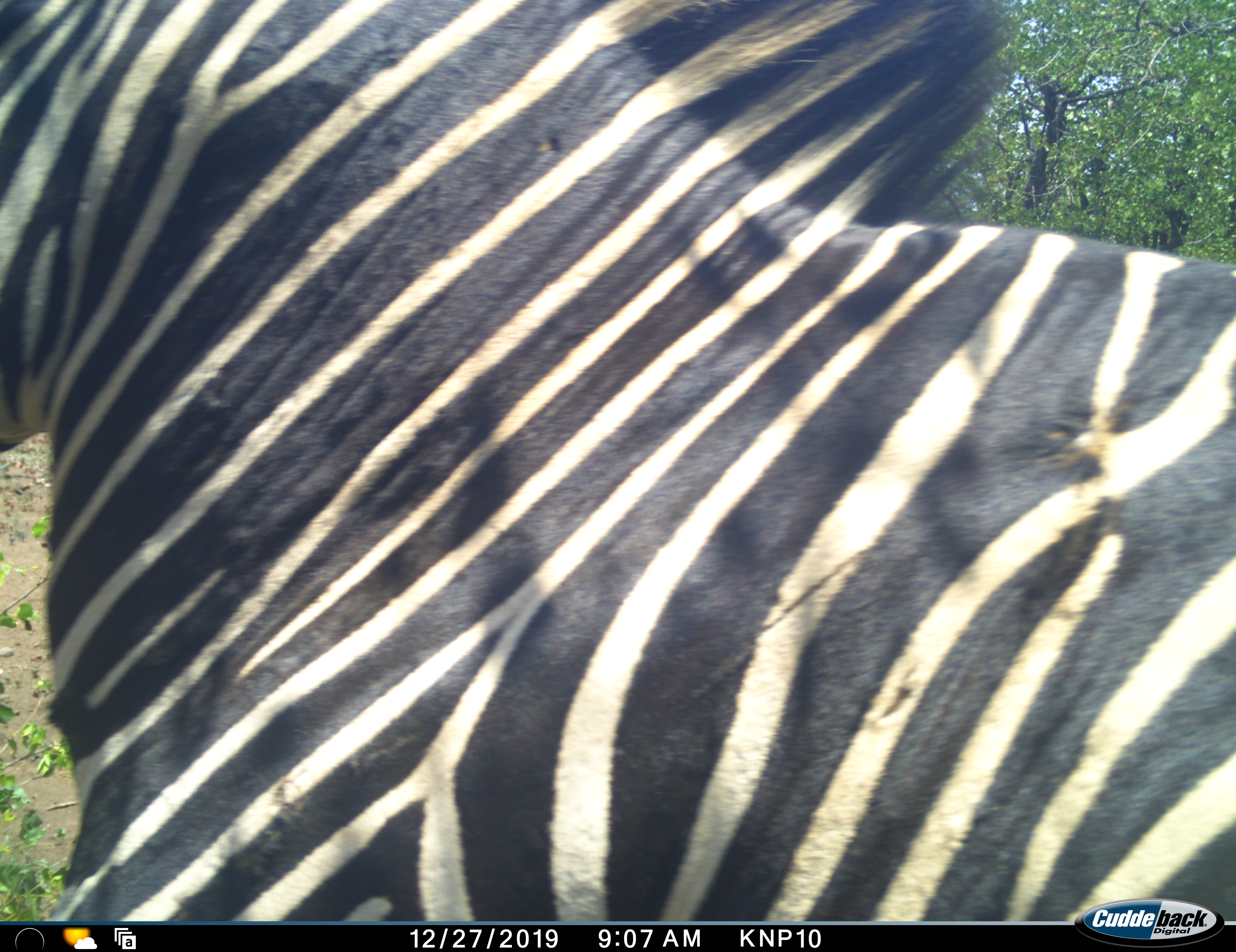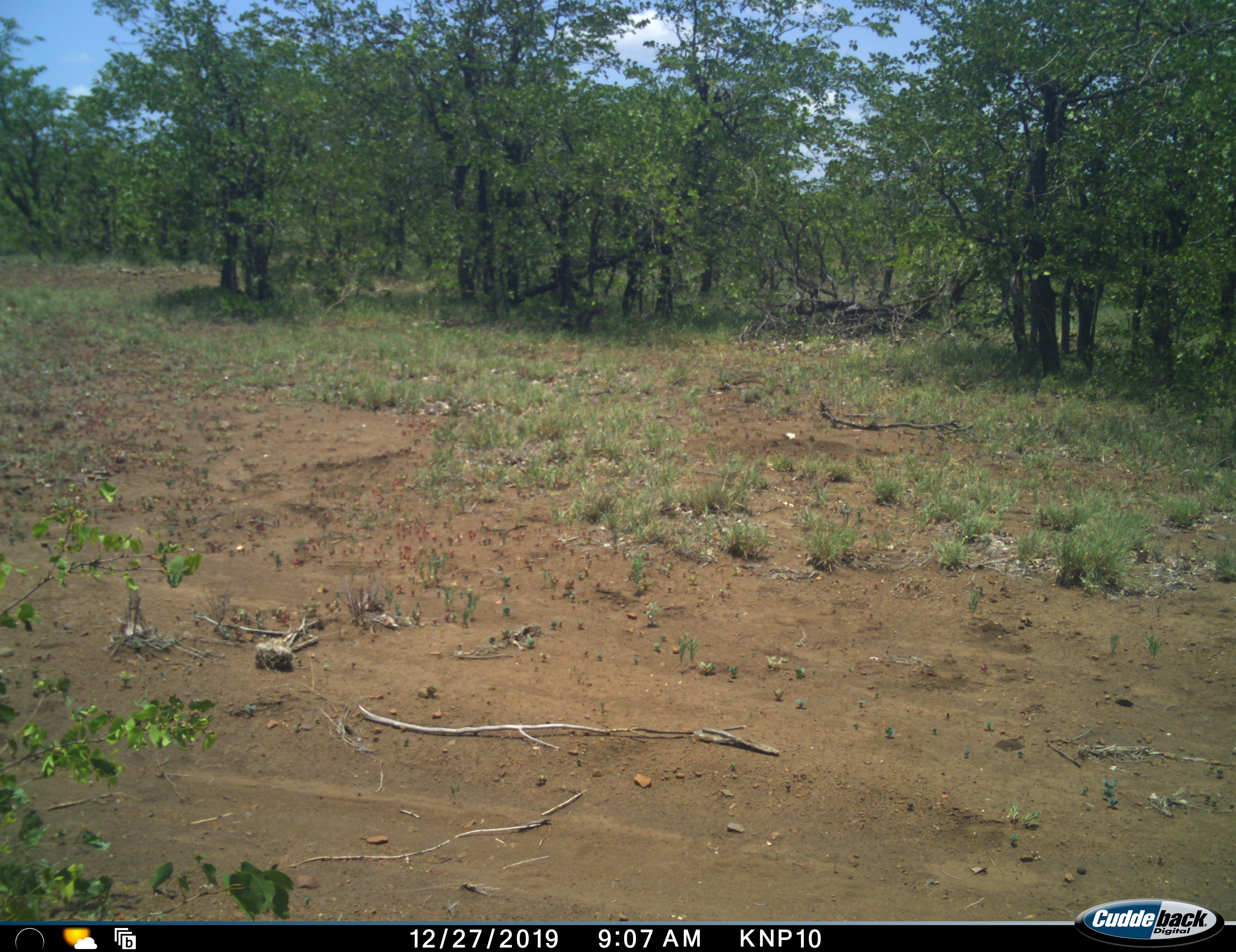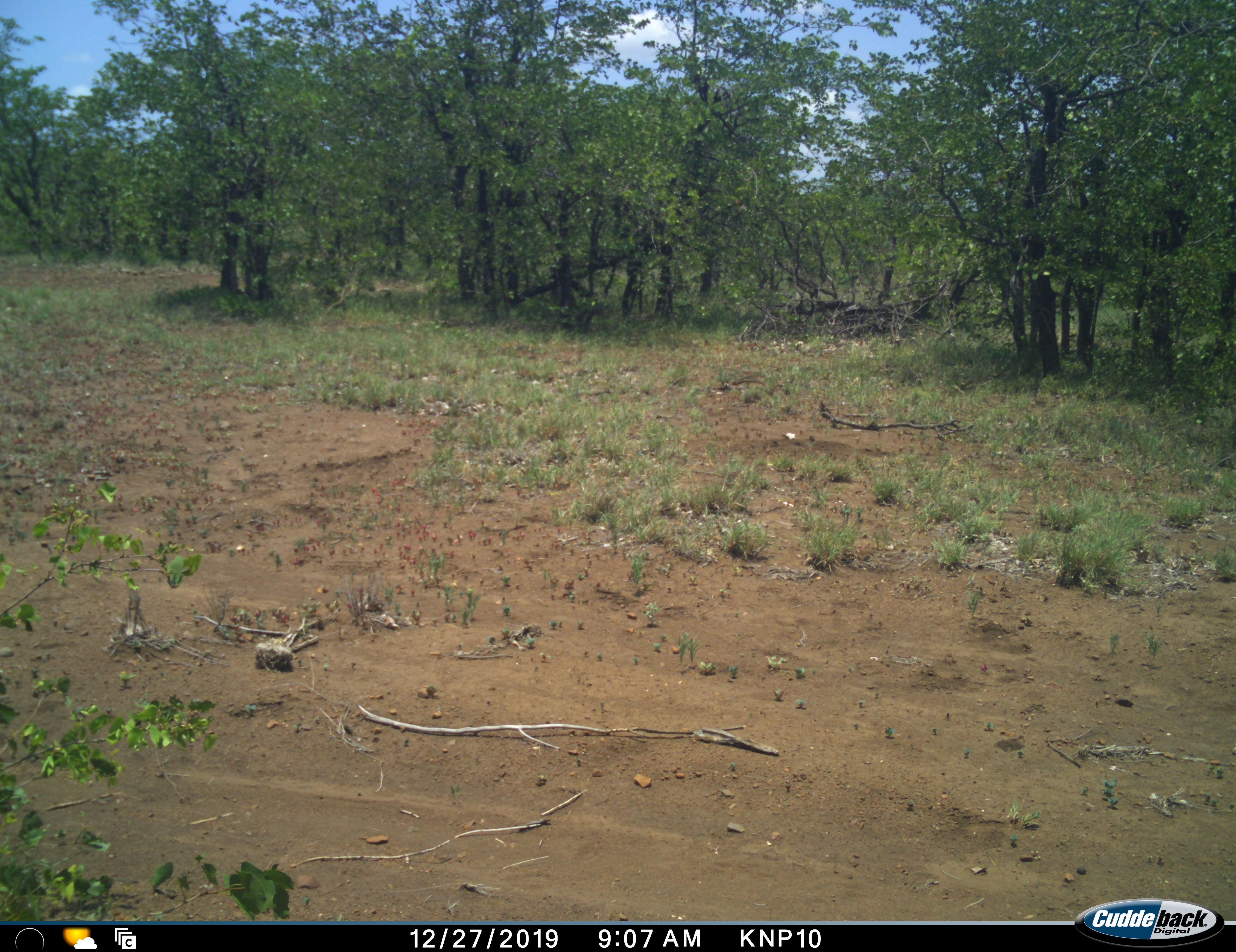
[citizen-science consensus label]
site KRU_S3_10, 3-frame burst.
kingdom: Animalia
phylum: Chordata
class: Mammalia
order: Perissodactyla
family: Equidae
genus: Equus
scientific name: Equus quagga burchellii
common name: burchell's zebra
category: zebraburchells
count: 1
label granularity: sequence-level